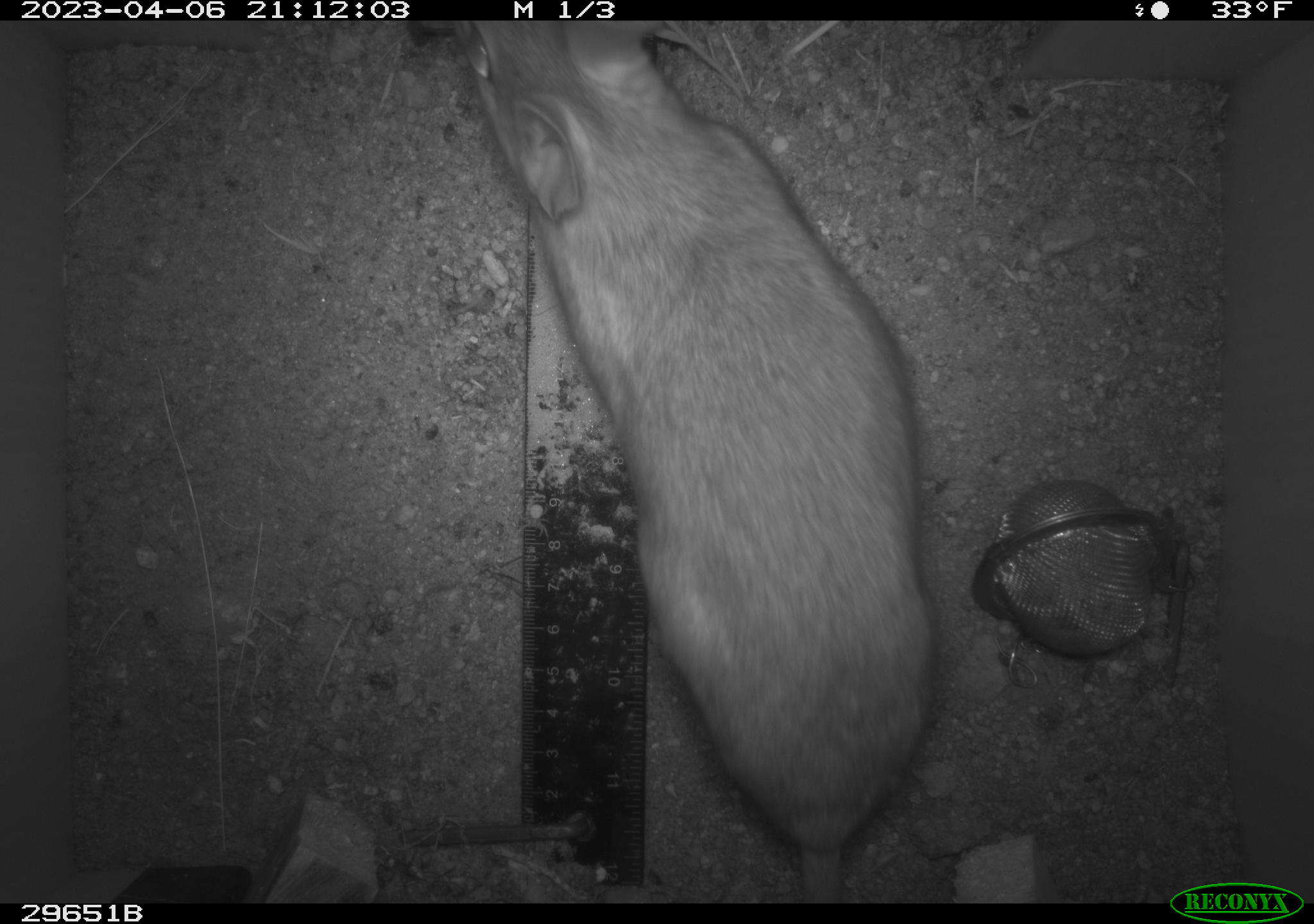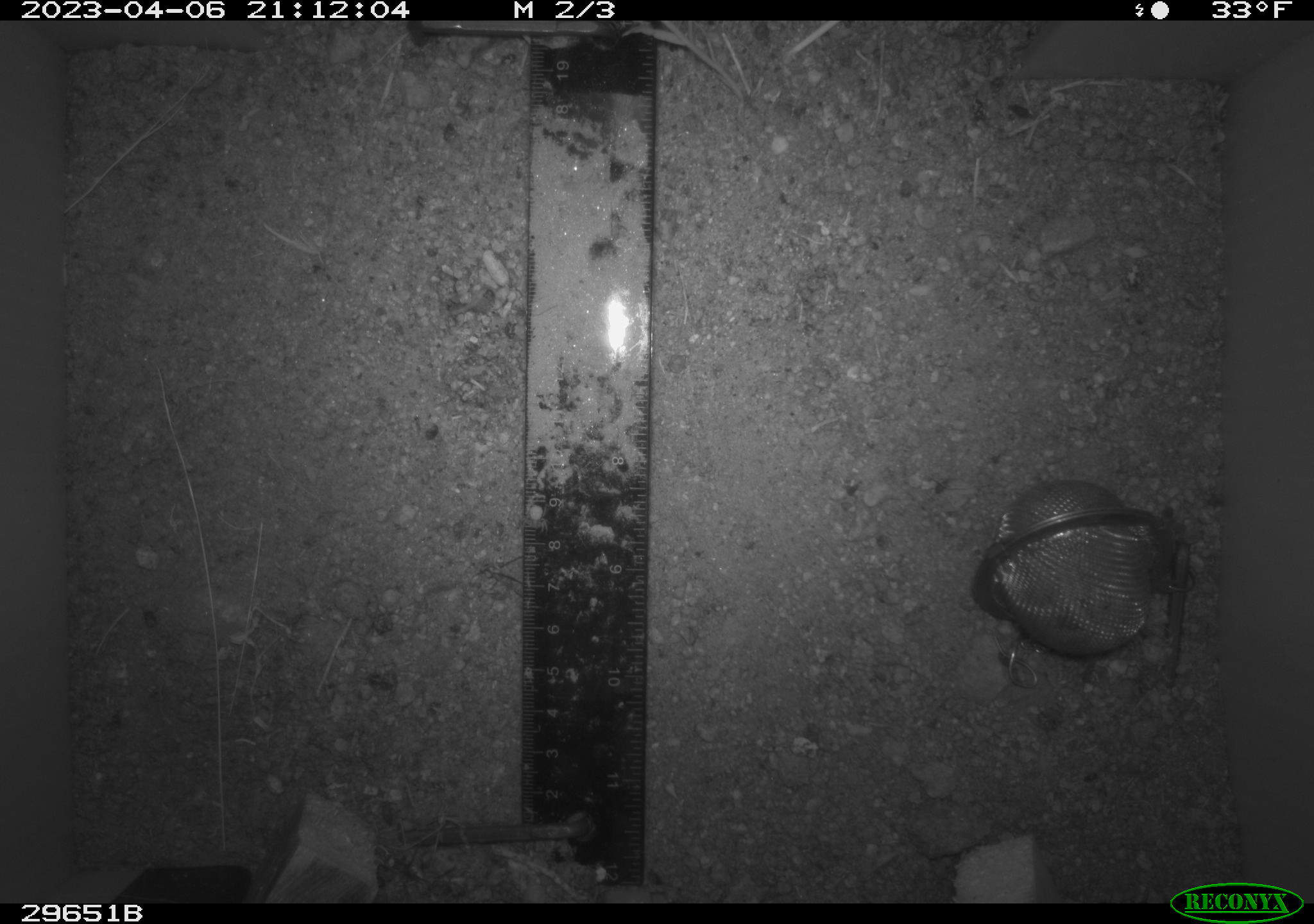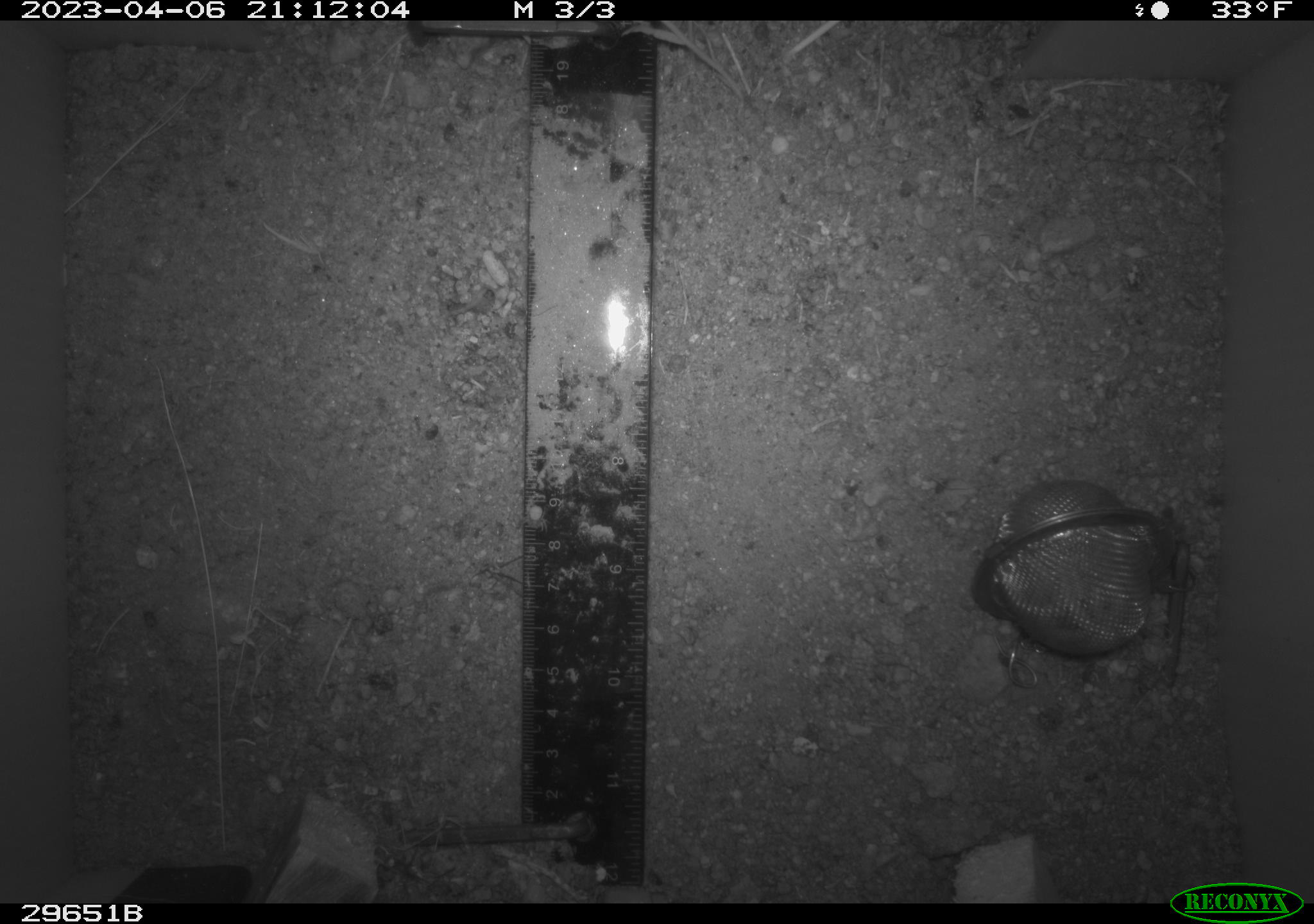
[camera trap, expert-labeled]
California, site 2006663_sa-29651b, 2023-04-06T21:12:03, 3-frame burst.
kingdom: Animalia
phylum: Chordata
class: Mammalia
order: Rodentia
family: Cricetidae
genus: Neotoma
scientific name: Neotoma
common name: pack rat or woodrat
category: neotoma species